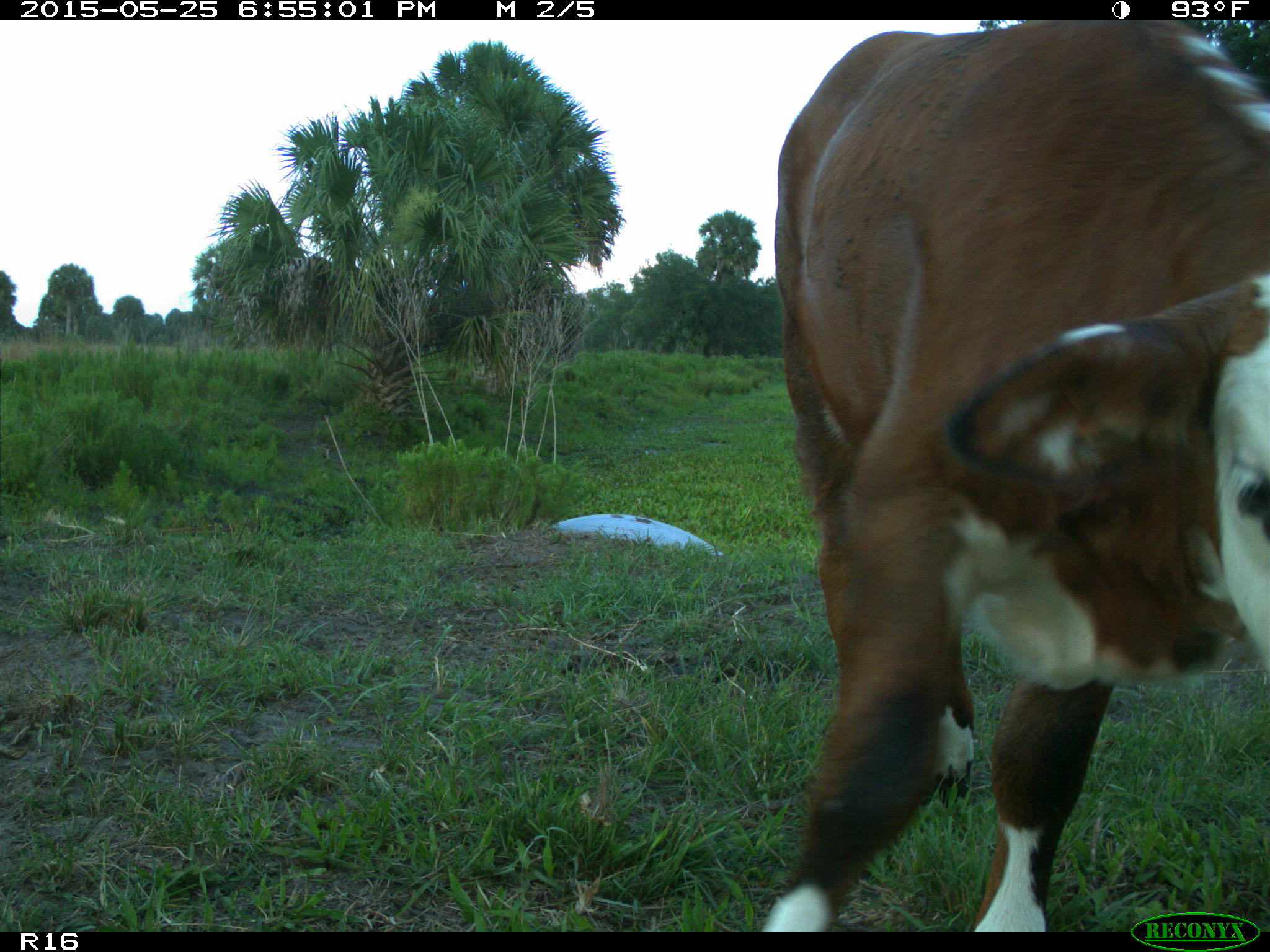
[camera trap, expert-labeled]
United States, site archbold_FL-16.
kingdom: Animalia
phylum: Chordata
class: Mammalia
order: Artiodactyla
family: Bovidae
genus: Bos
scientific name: Bos taurus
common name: domestic cow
Bos taurus (domestic cow).